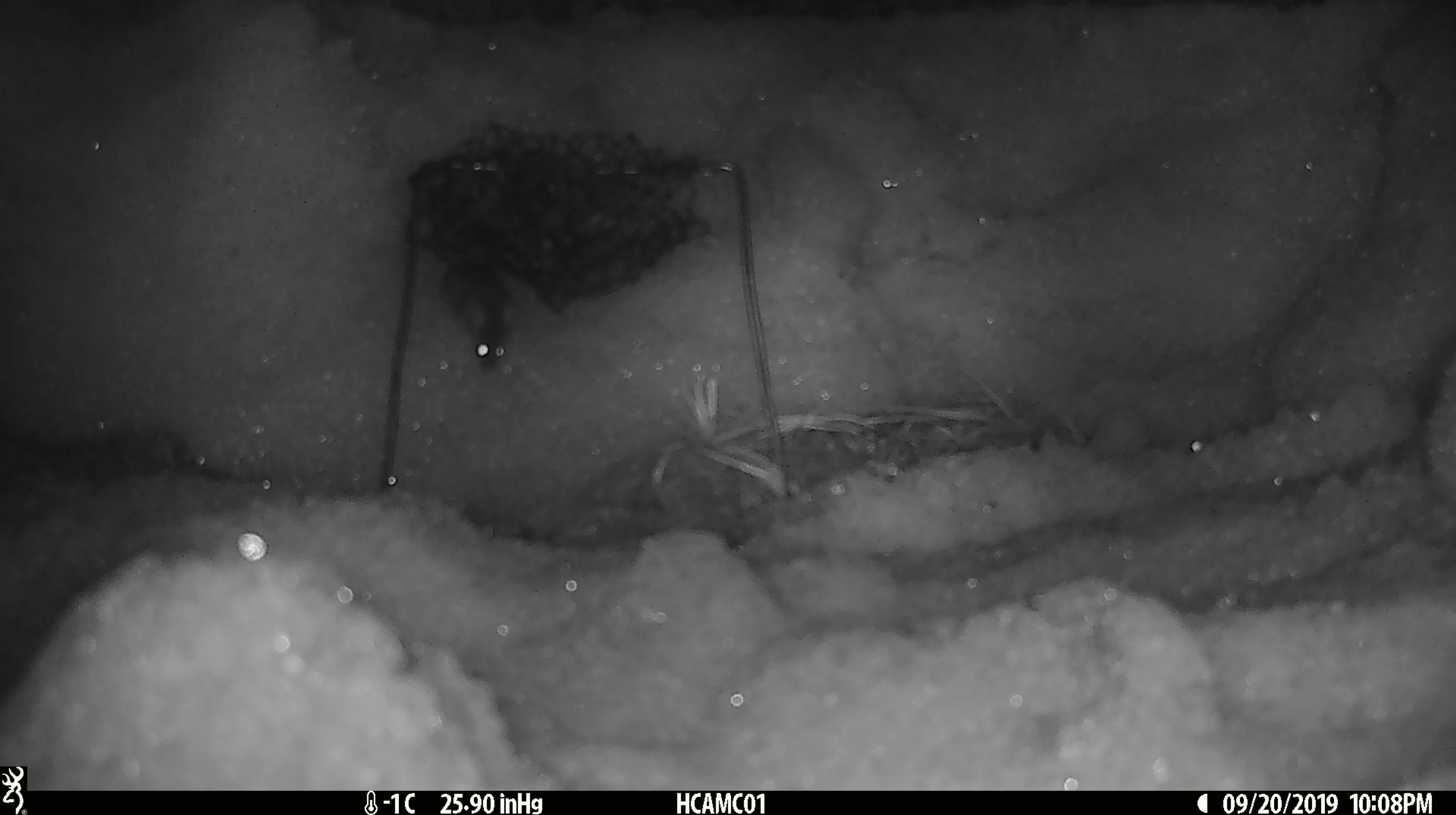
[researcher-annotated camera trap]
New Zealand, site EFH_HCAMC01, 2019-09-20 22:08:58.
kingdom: Animalia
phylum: Chordata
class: Mammalia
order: Rodentia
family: Muridae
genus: Mus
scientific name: Mus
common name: mouse